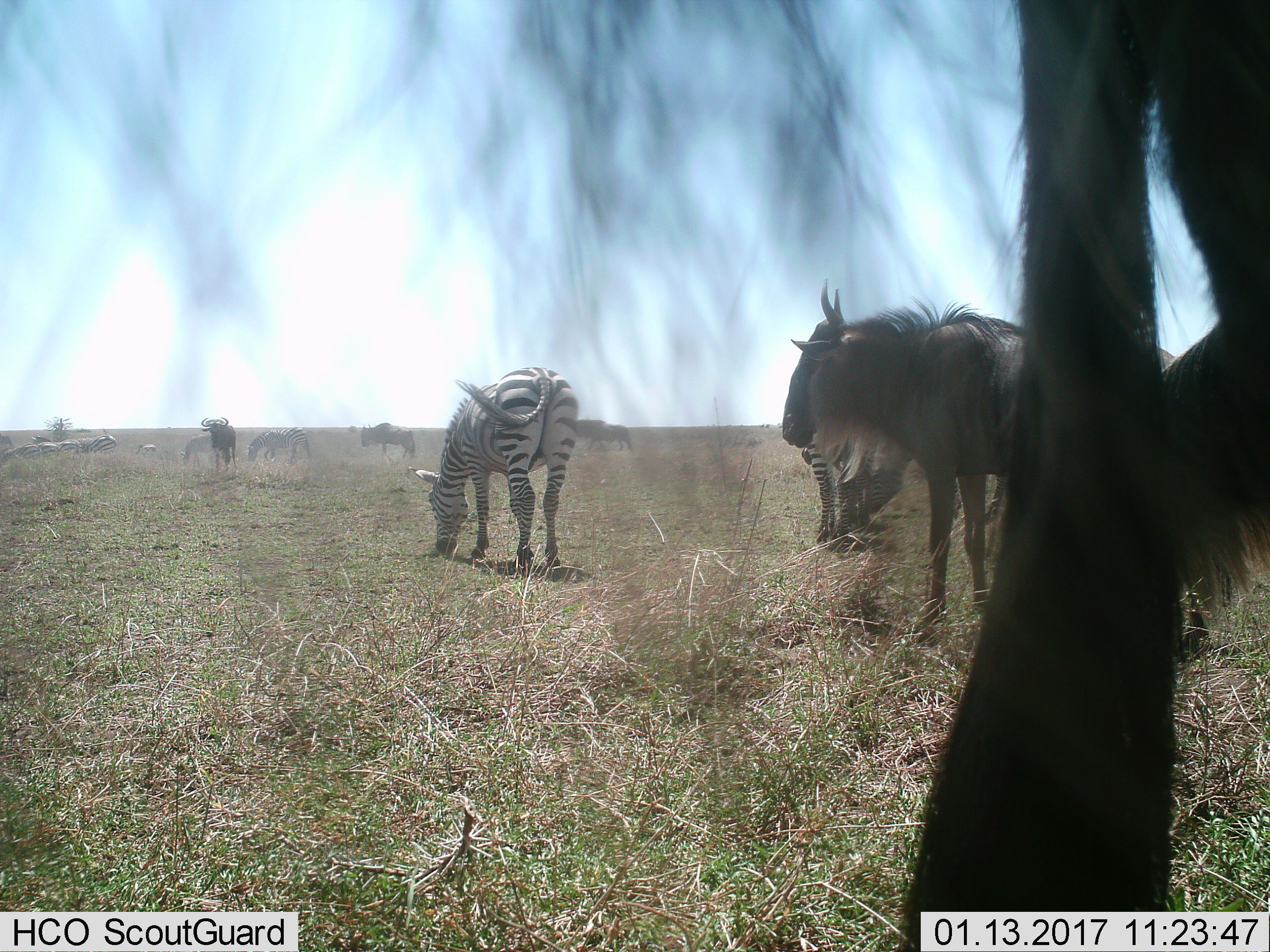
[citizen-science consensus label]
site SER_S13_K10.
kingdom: Animalia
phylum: Chordata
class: Mammalia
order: Artiodactyla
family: Bovidae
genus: Connochaetes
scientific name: Connochaetes taurinus taurinus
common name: blue wildebeest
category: wildebeestblue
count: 11-50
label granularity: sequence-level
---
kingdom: Animalia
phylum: Chordata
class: Mammalia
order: Perissodactyla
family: Equidae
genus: Equus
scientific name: Equus quagga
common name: plains zebra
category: zebraplains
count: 7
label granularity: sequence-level